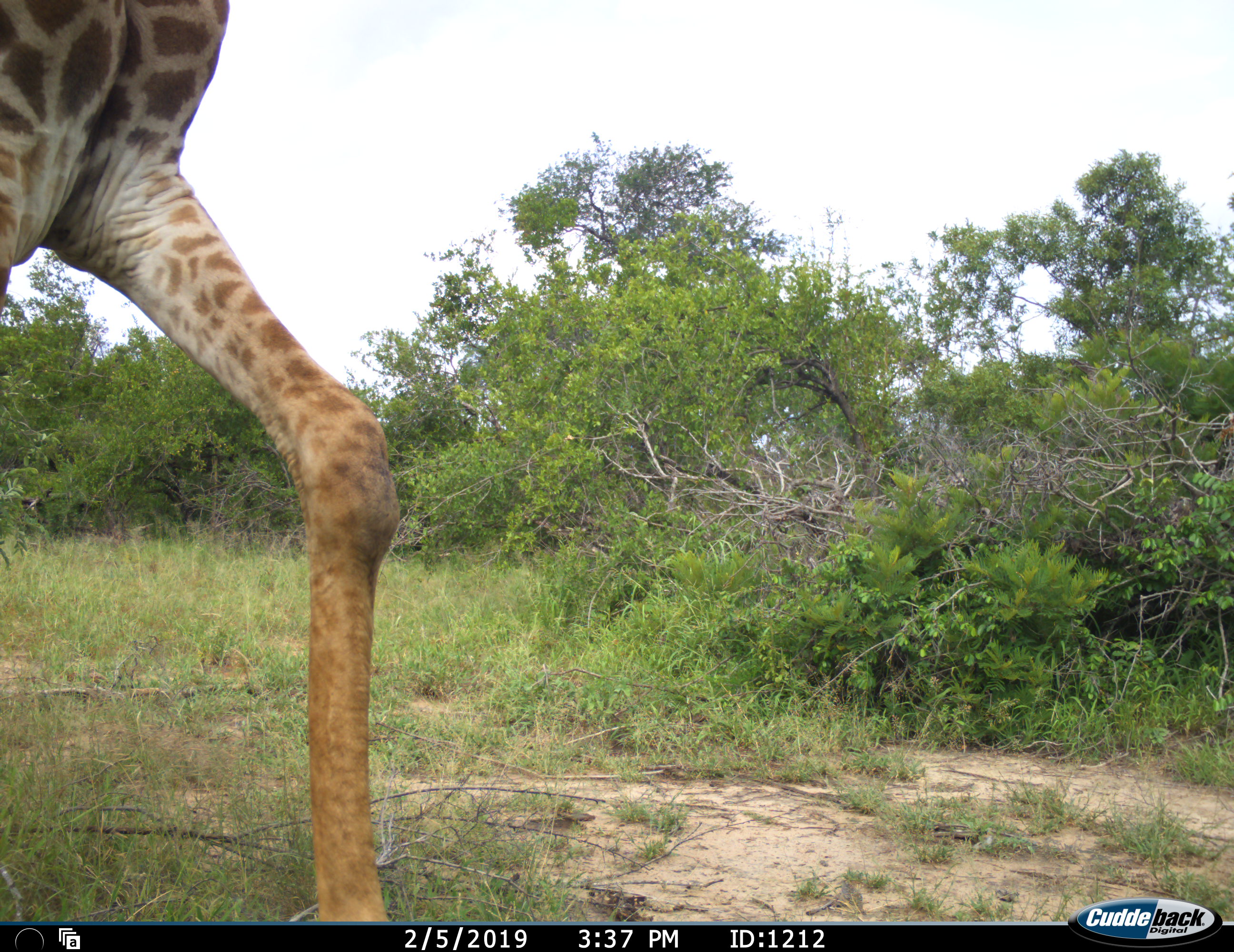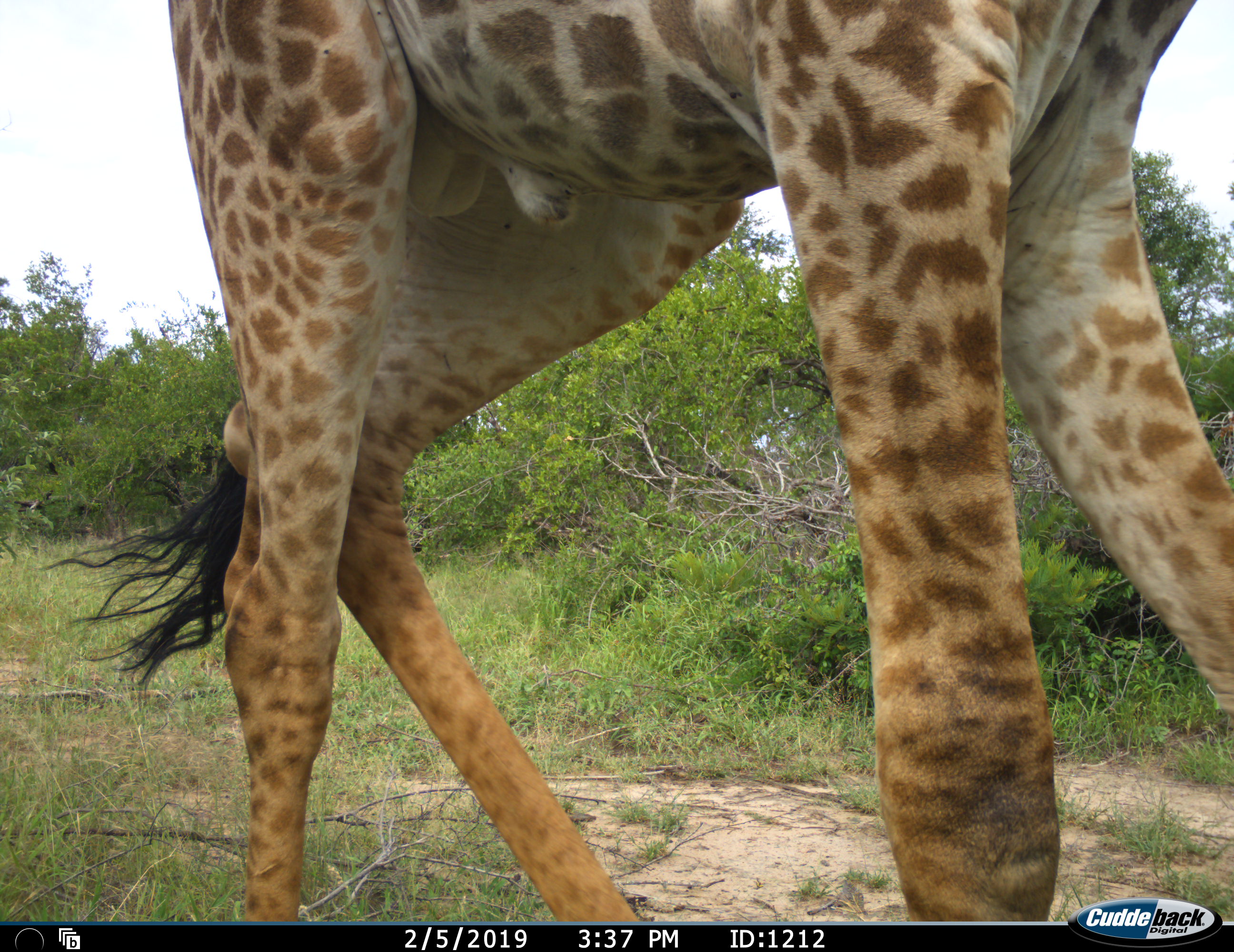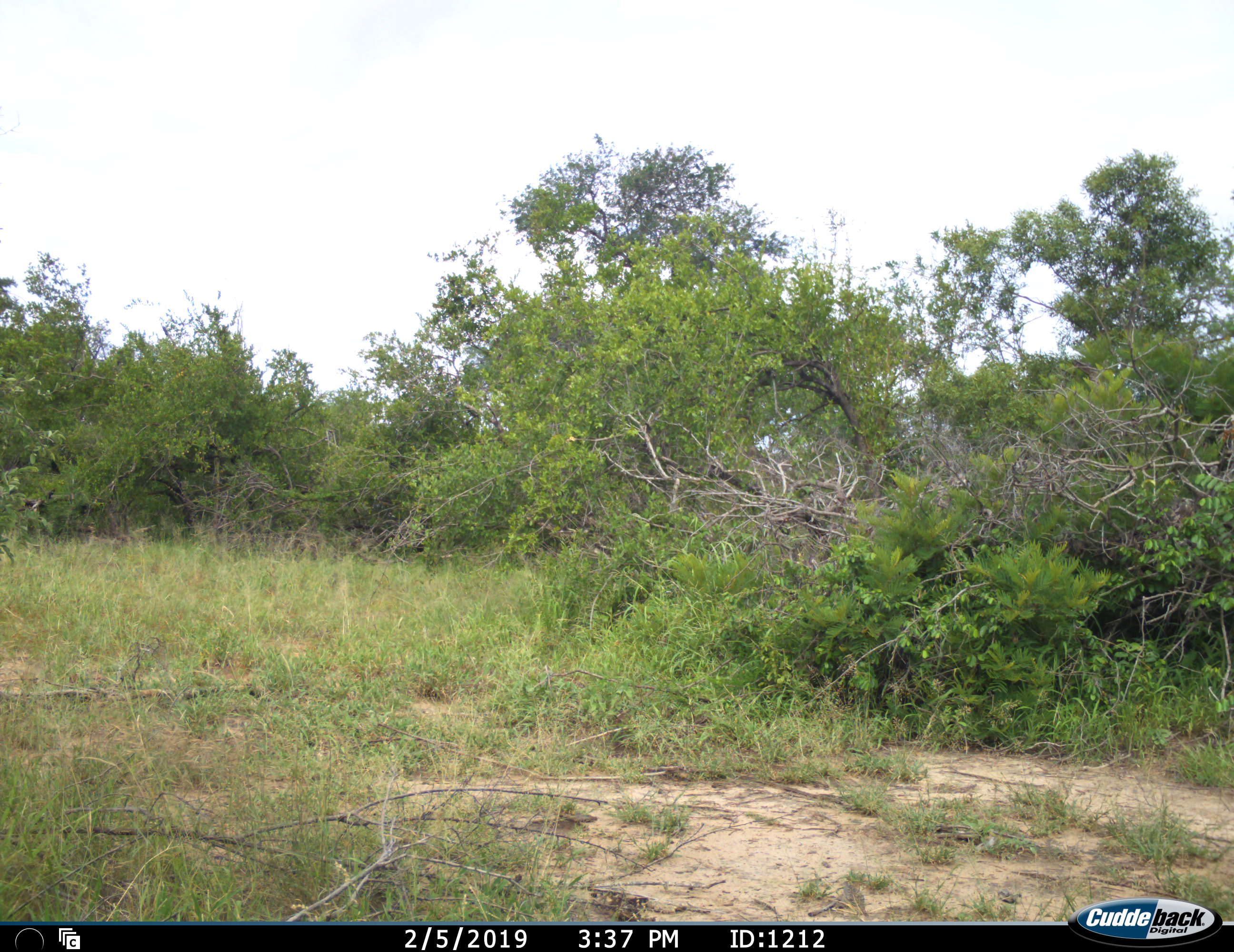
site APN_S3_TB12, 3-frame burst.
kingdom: Animalia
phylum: Chordata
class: Mammalia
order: Artiodactyla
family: Giraffidae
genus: Giraffa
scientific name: Giraffa camelopardalis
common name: giraffe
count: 1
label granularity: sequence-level